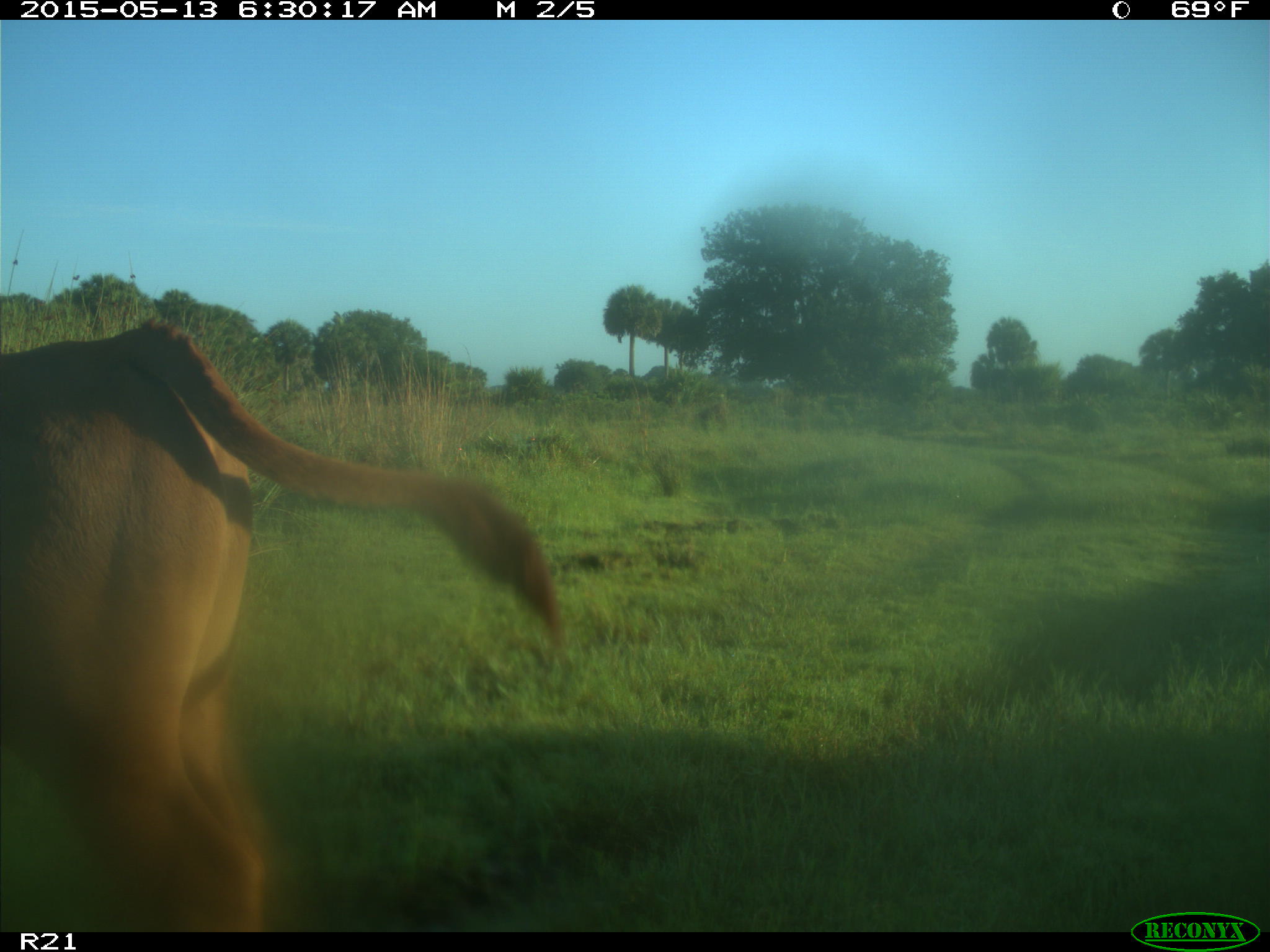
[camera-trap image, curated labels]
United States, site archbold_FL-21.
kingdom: Animalia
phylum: Chordata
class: Mammalia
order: Artiodactyla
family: Bovidae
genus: Bos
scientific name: Bos taurus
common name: domestic cow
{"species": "Bos taurus (domestic cow)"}